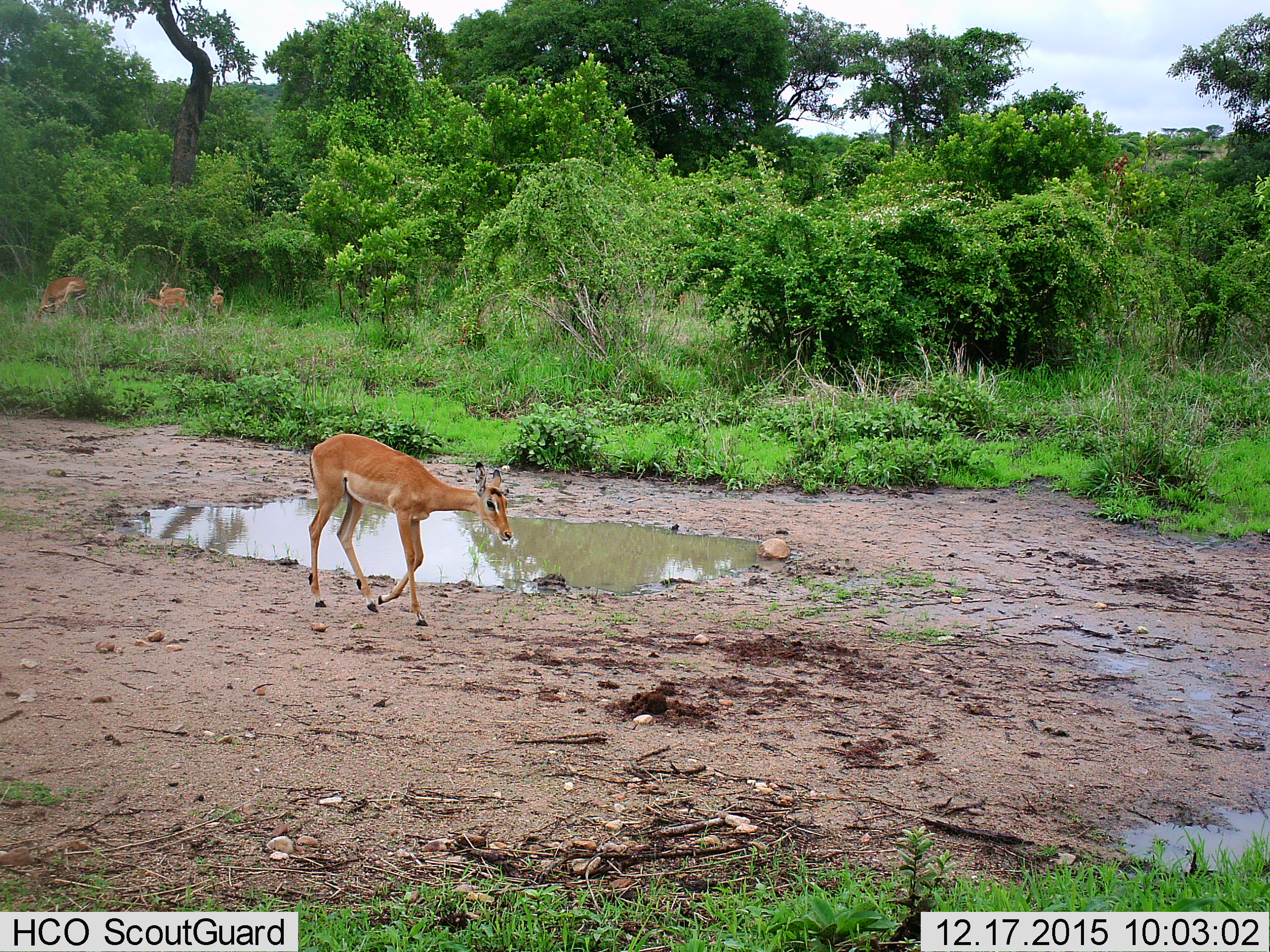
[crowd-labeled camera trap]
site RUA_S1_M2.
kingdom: Animalia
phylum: Chordata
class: Mammalia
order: Artiodactyla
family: Bovidae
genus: Aepyceros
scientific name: Aepyceros melampus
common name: impala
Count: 5.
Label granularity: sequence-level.